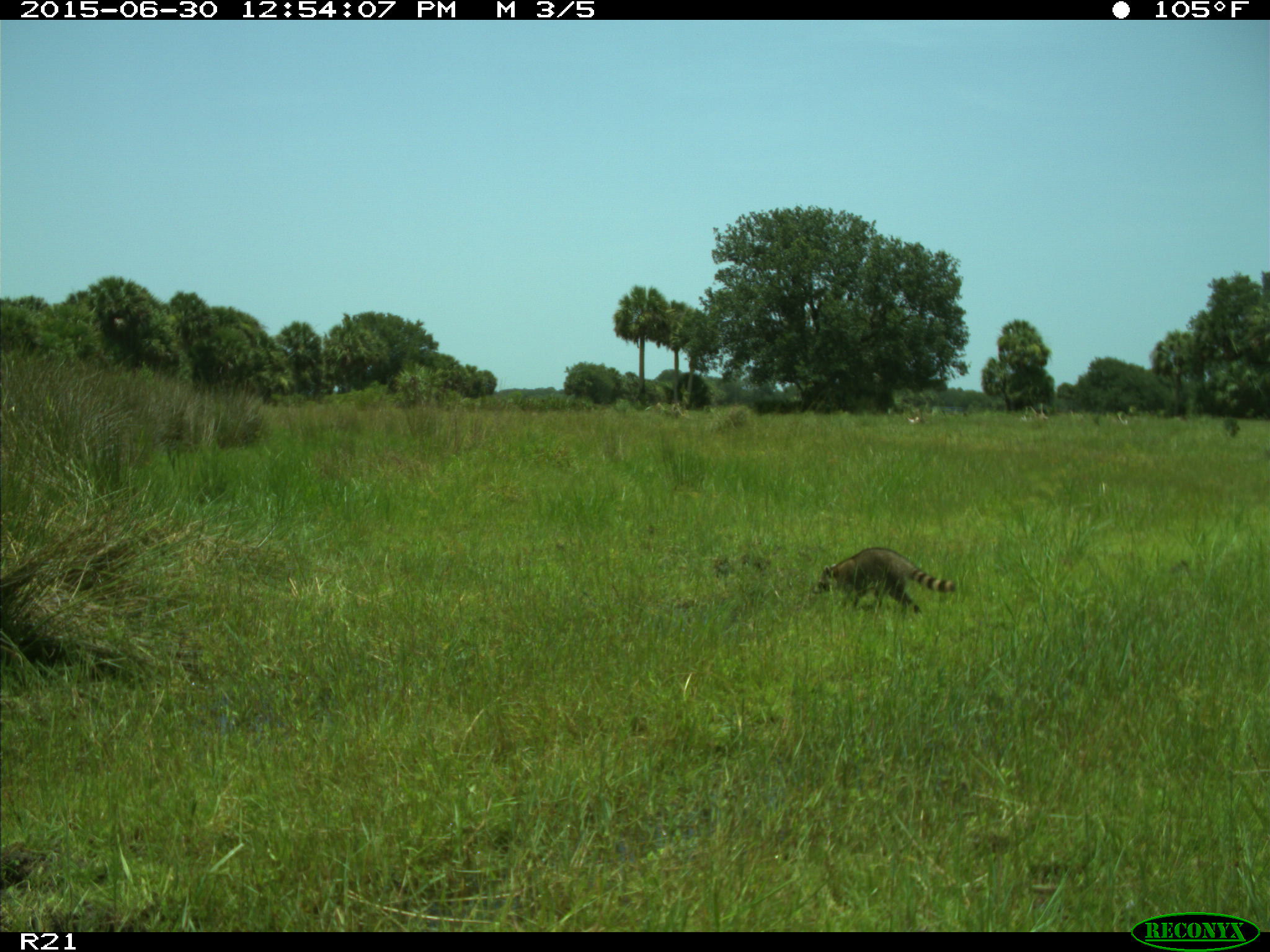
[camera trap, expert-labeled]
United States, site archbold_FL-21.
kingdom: Animalia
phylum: Chordata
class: Mammalia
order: Carnivora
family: Procyonidae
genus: Procyon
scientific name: Procyon lotor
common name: common raccoon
Procyon lotor (common raccoon).